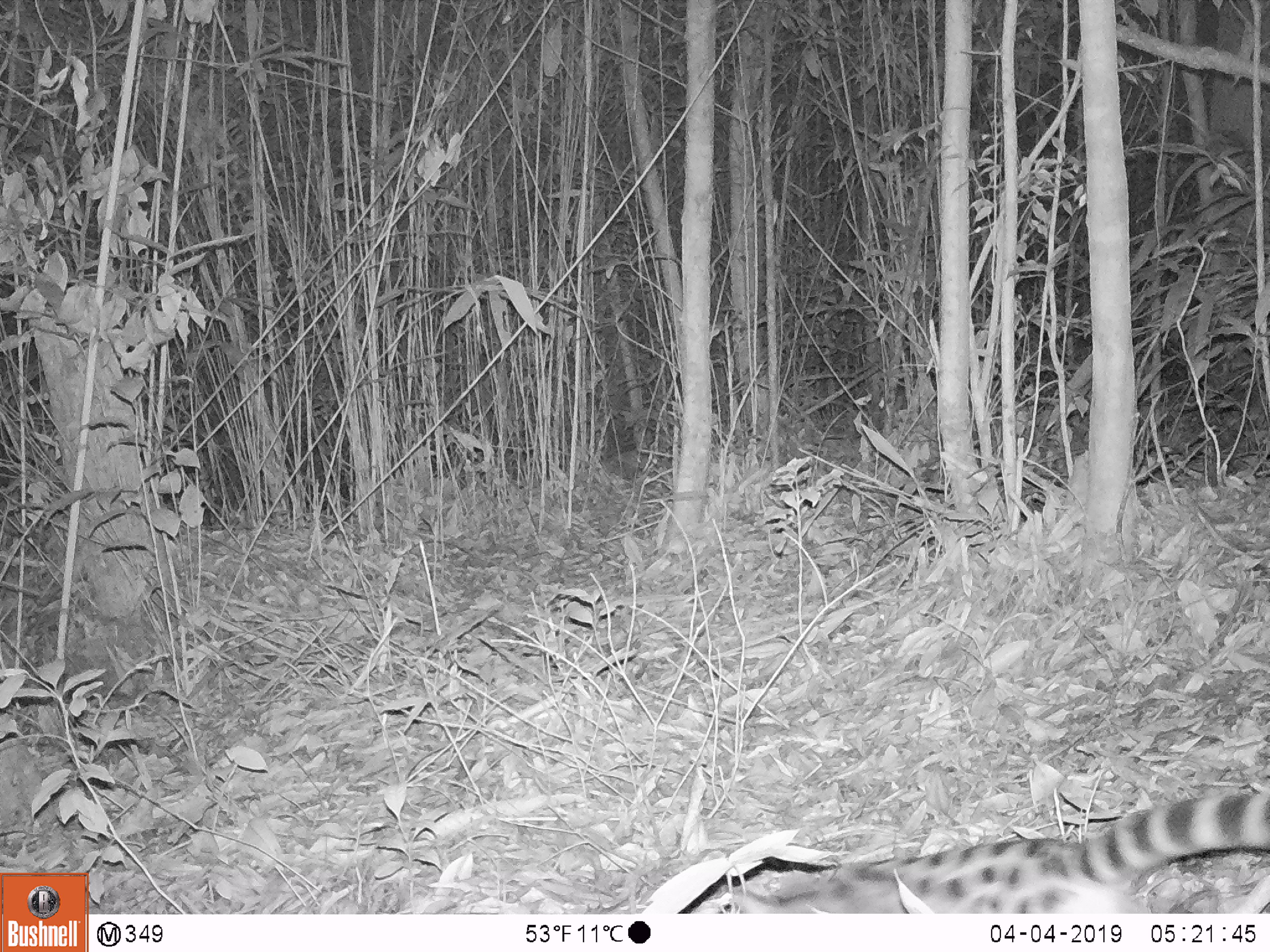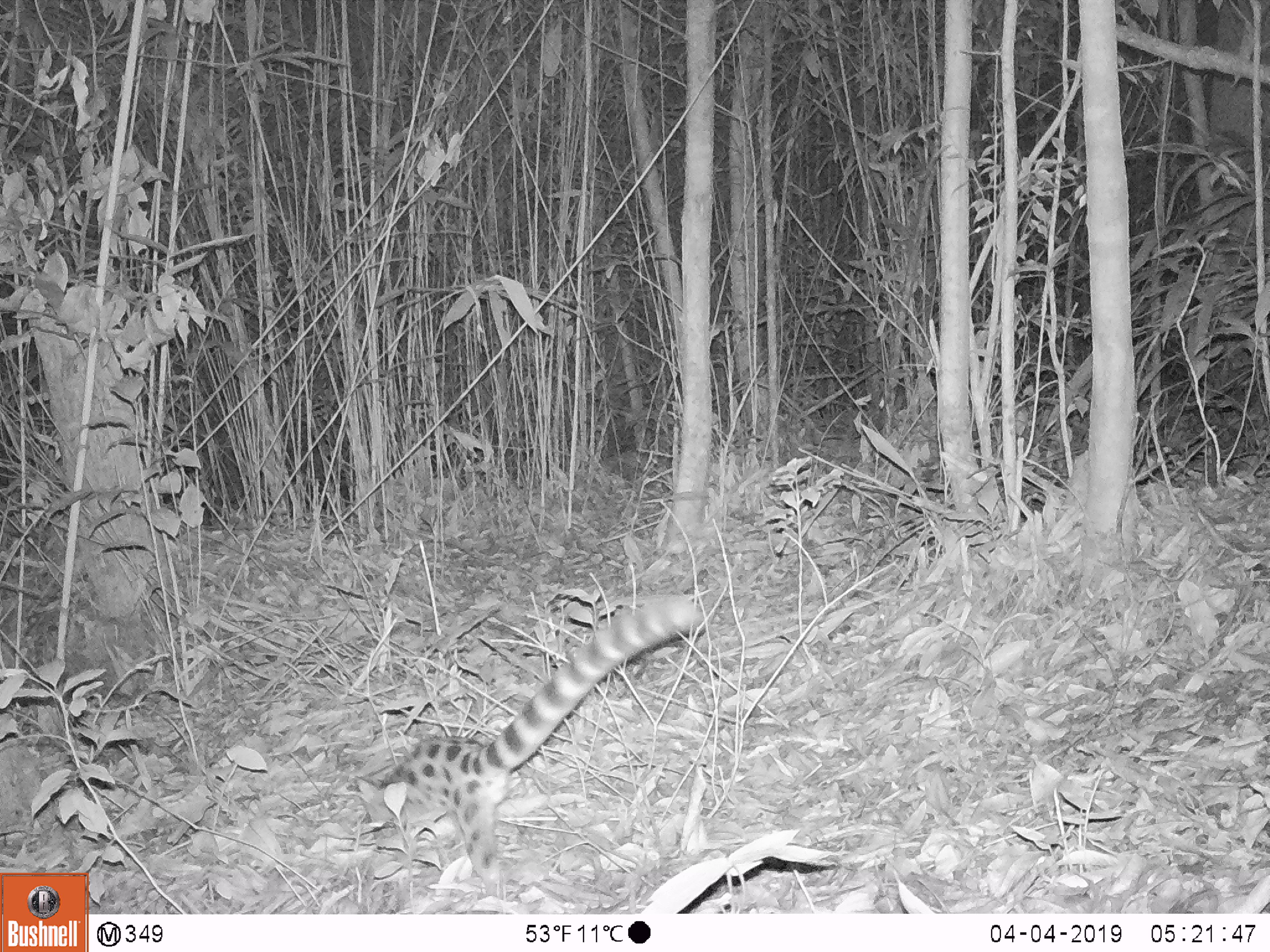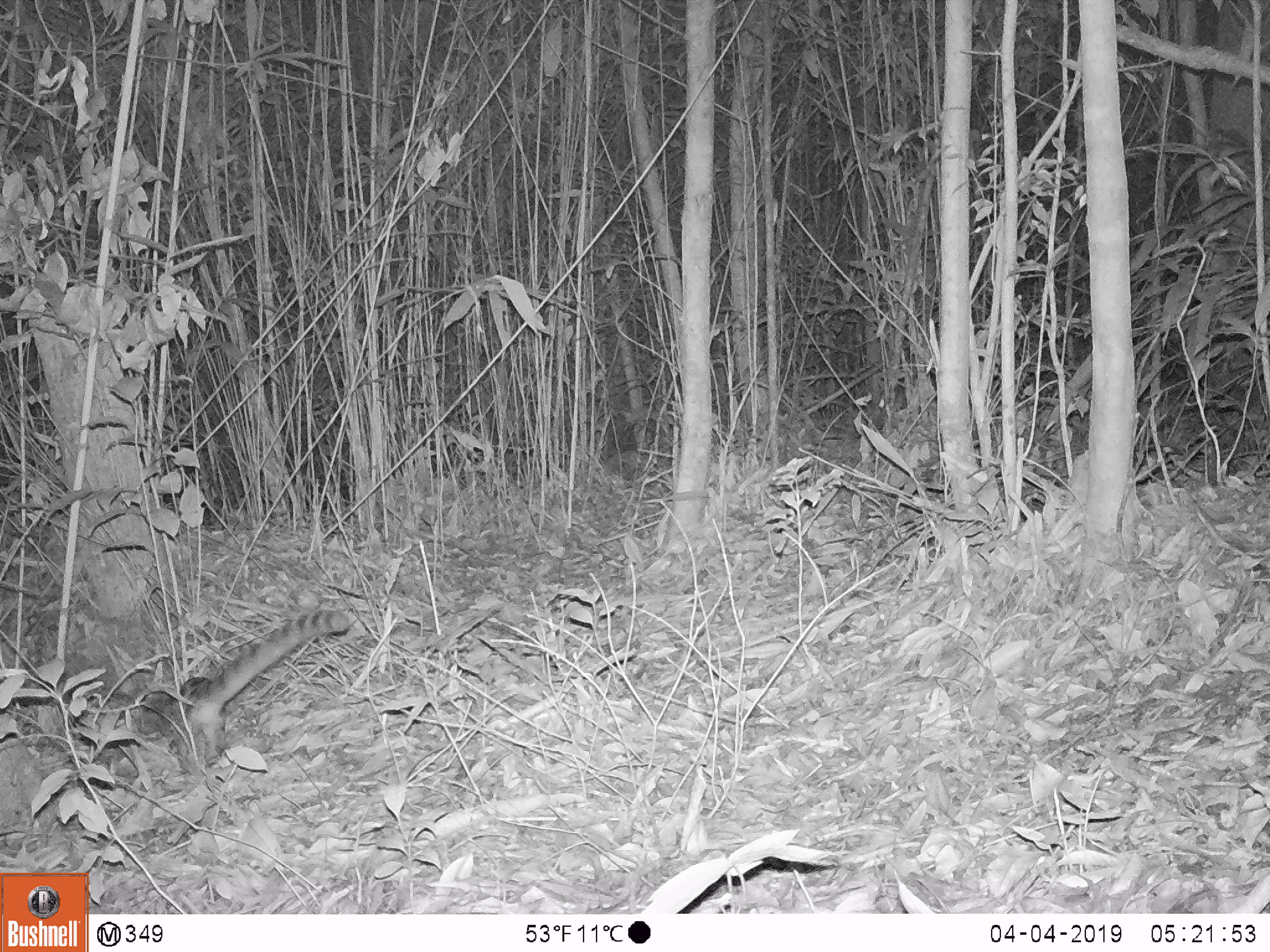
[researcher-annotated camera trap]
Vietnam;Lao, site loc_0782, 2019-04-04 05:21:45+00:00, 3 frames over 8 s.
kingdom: Animalia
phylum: Chordata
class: Mammalia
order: Carnivora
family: Prionodontidae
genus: Prionodon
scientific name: Prionodon pardicolor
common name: spotted linsang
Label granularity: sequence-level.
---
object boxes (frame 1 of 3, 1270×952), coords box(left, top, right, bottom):
spotted linsang: box(732, 793, 1270, 913)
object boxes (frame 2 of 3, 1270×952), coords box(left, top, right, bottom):
spotted linsang: box(355, 595, 706, 900)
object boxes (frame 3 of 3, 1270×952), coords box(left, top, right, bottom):
spotted linsang: box(85, 610, 350, 772)